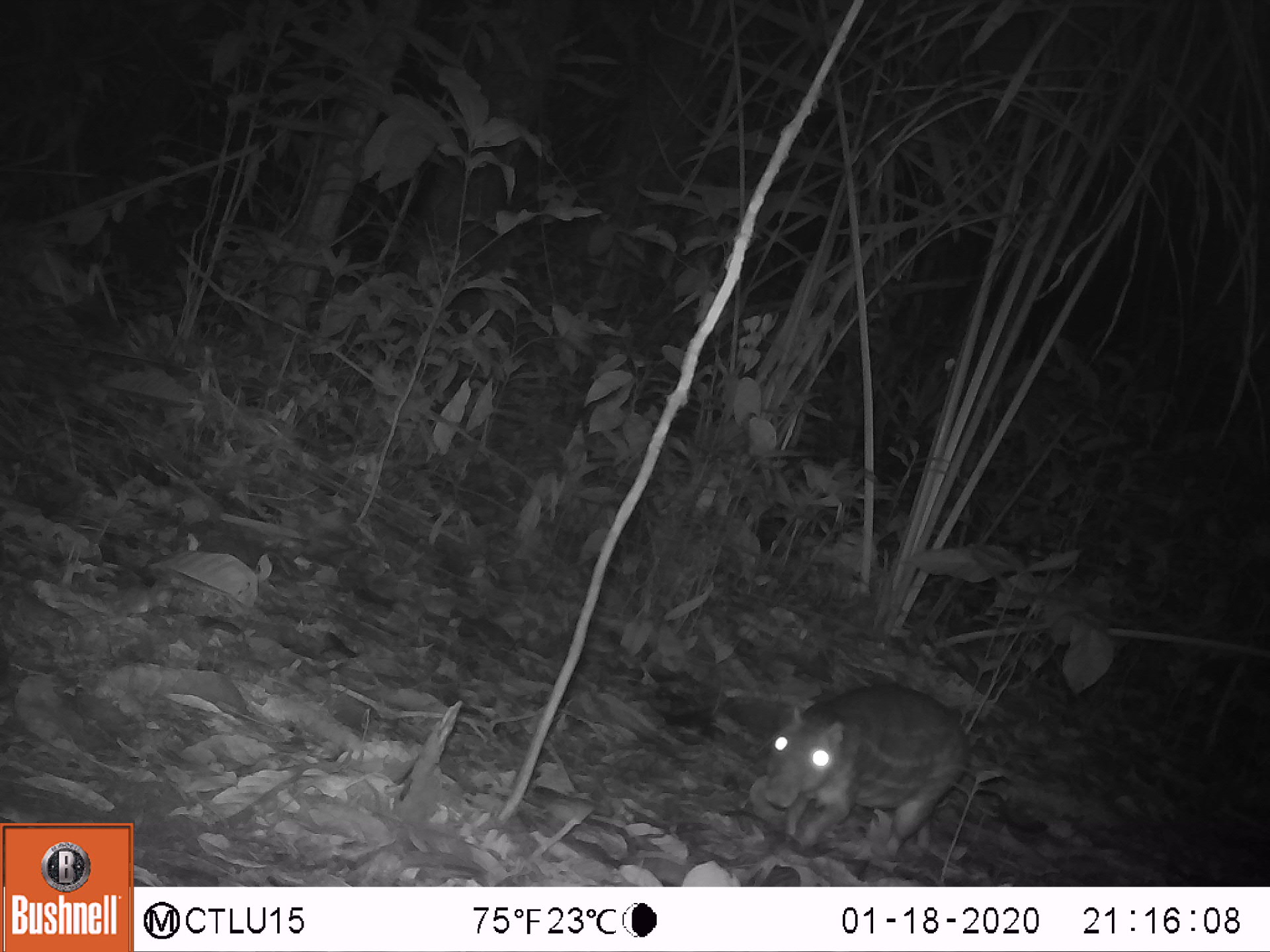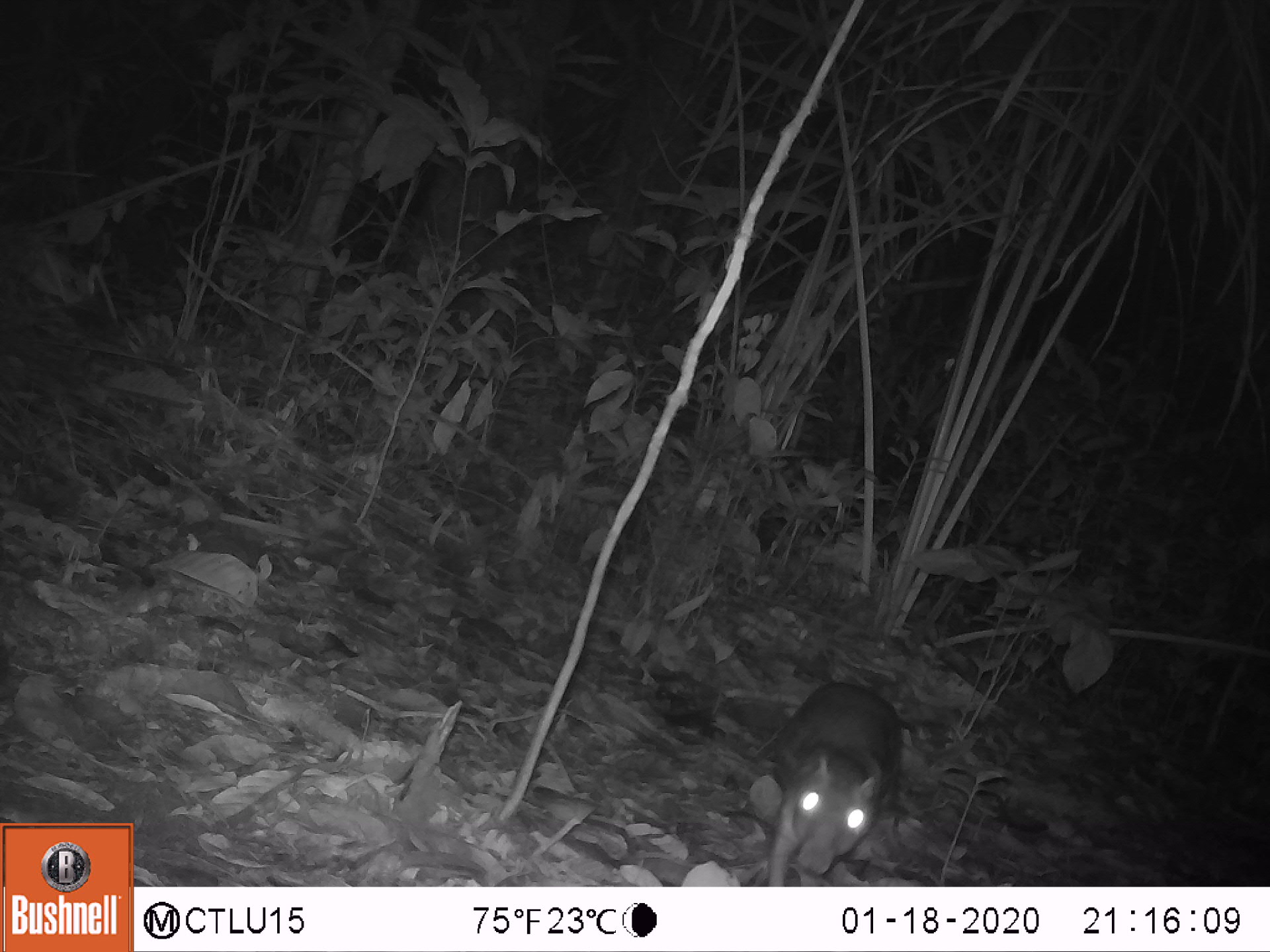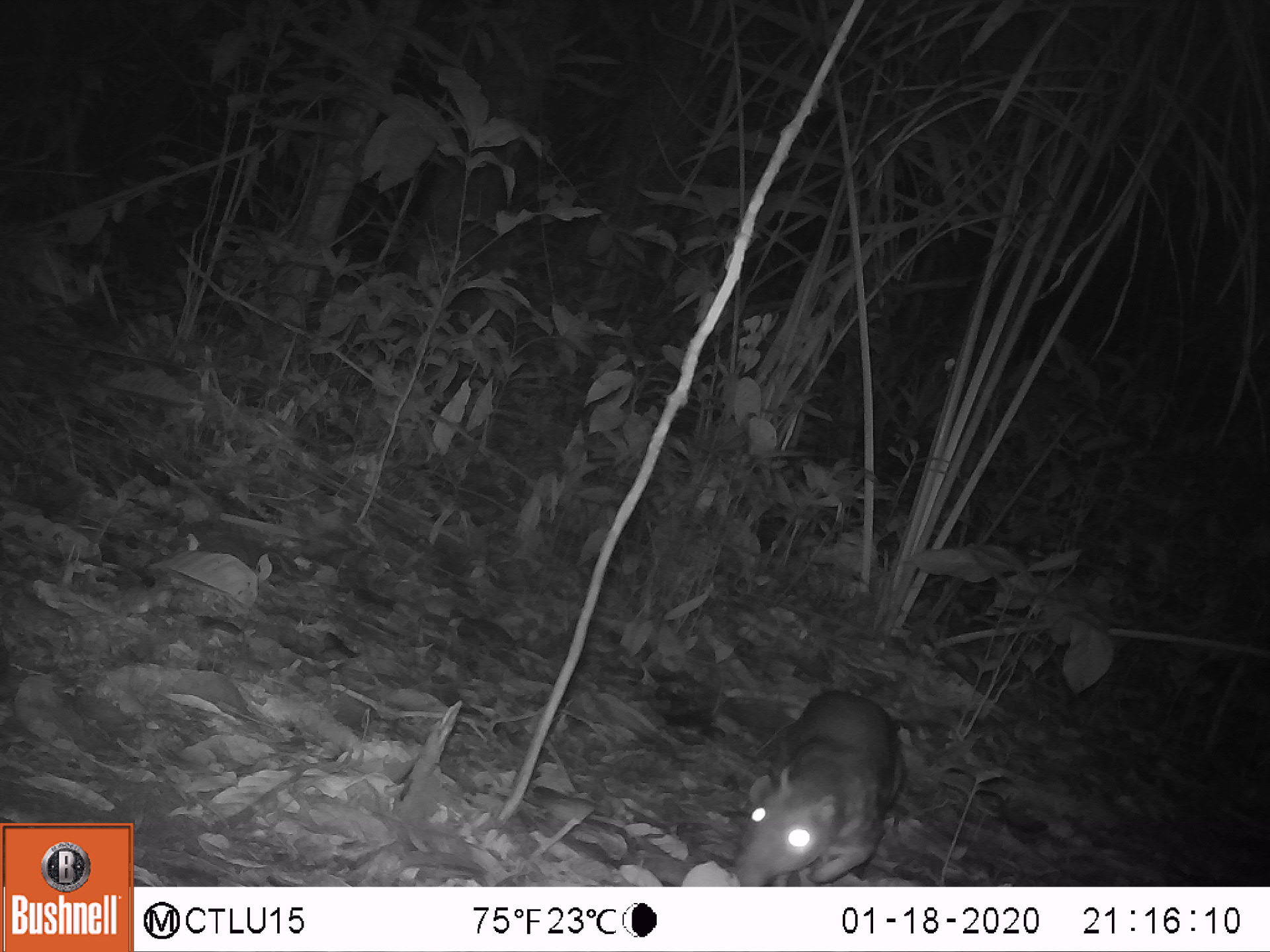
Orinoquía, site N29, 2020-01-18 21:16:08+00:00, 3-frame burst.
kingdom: Animalia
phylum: Chordata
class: Mammalia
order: Rodentia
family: Cuniculidae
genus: Cuniculus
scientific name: Cuniculus paca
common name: spotted paca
Spotted paca (Cuniculus paca).